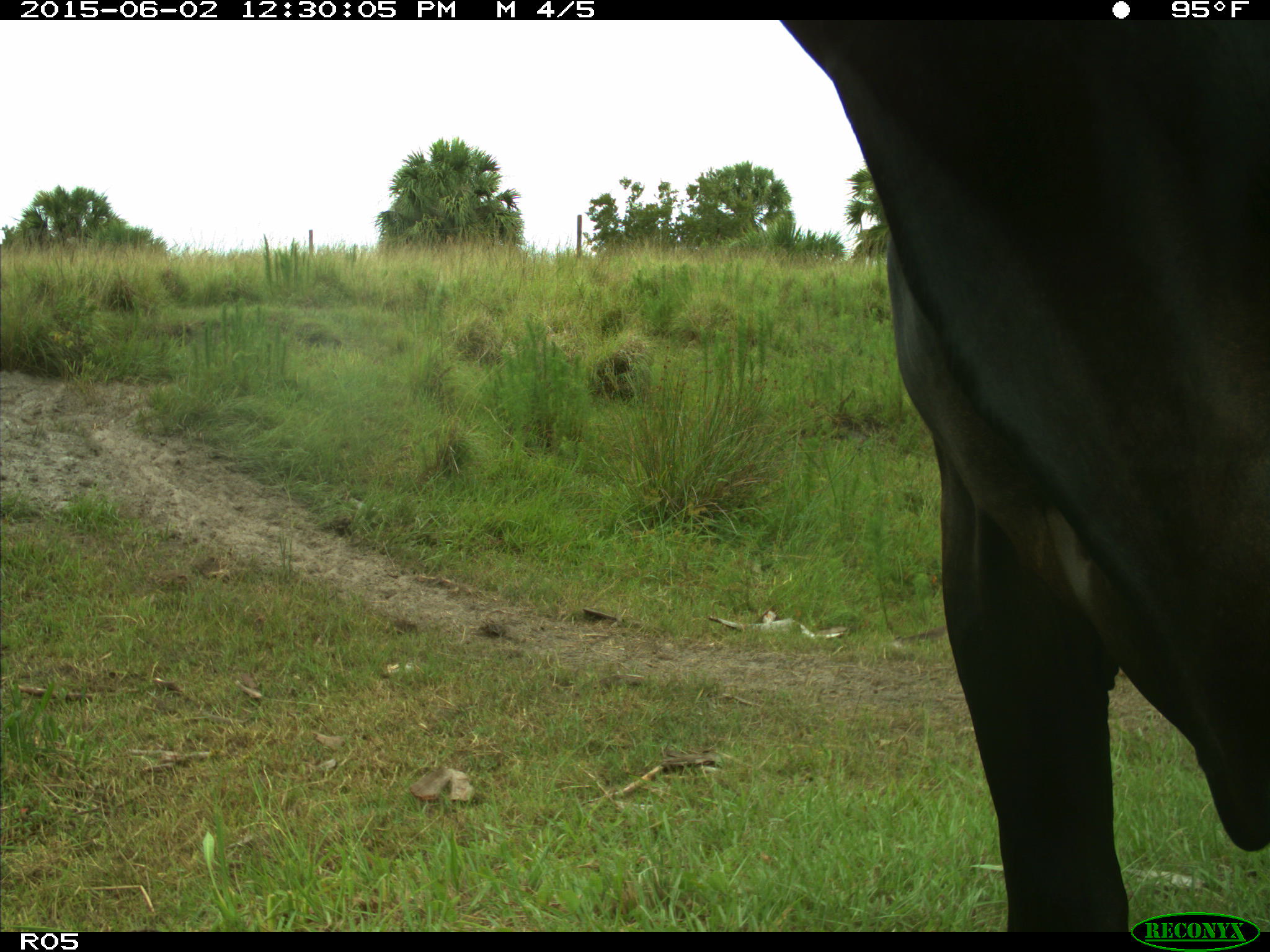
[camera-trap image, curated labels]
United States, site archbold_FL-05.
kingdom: Animalia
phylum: Chordata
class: Mammalia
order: Artiodactyla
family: Bovidae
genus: Bos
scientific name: Bos taurus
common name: domestic cow